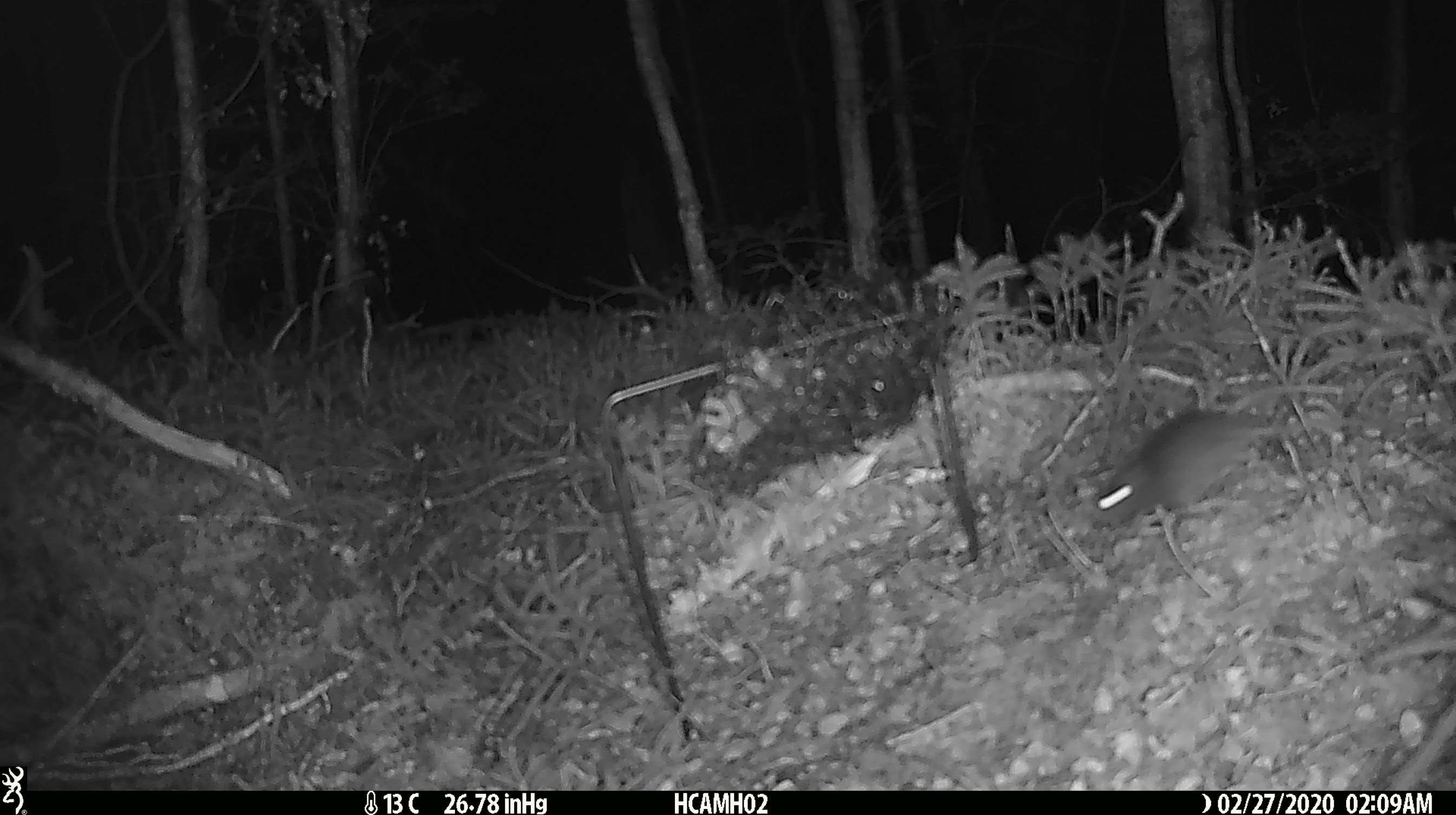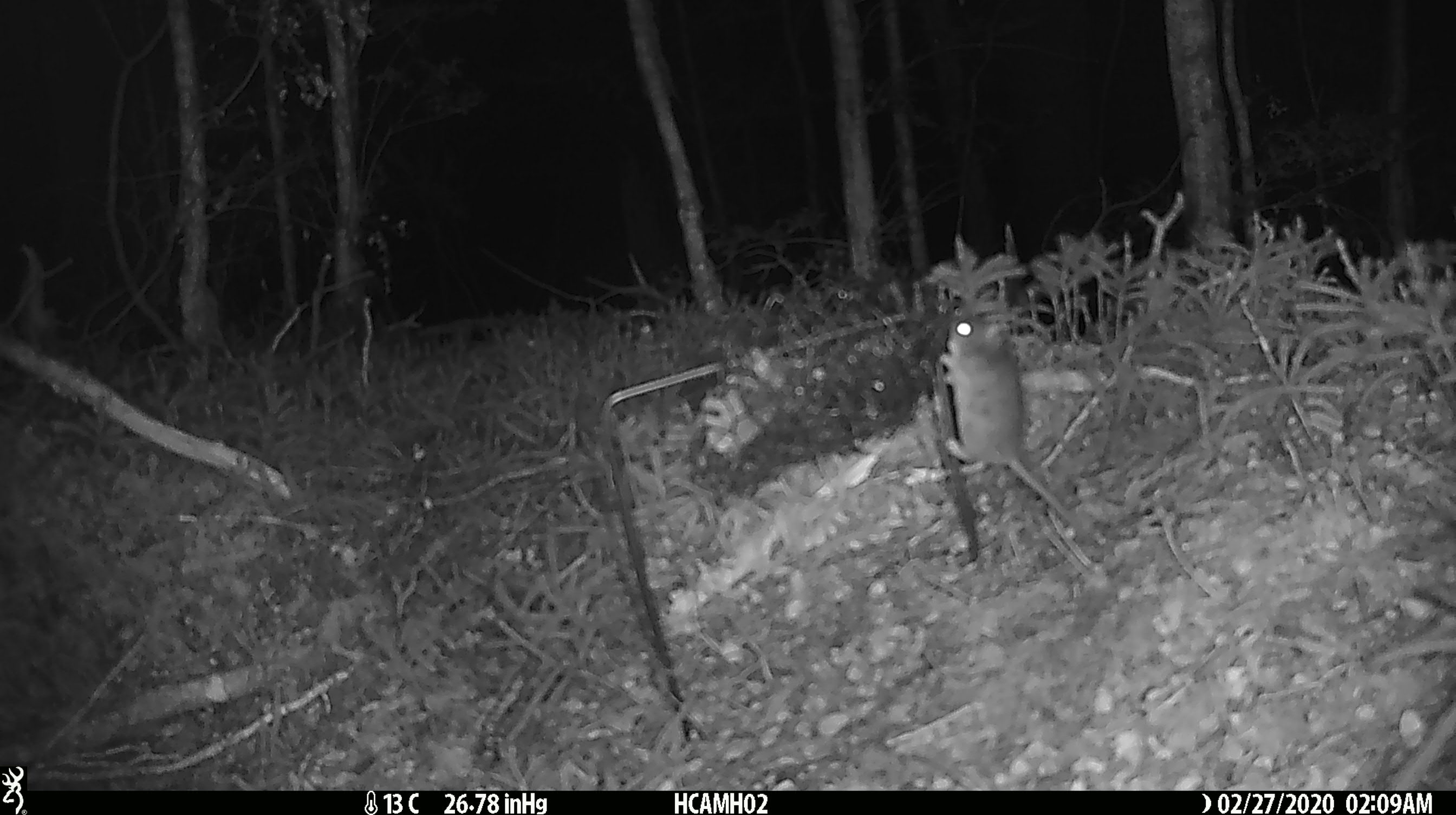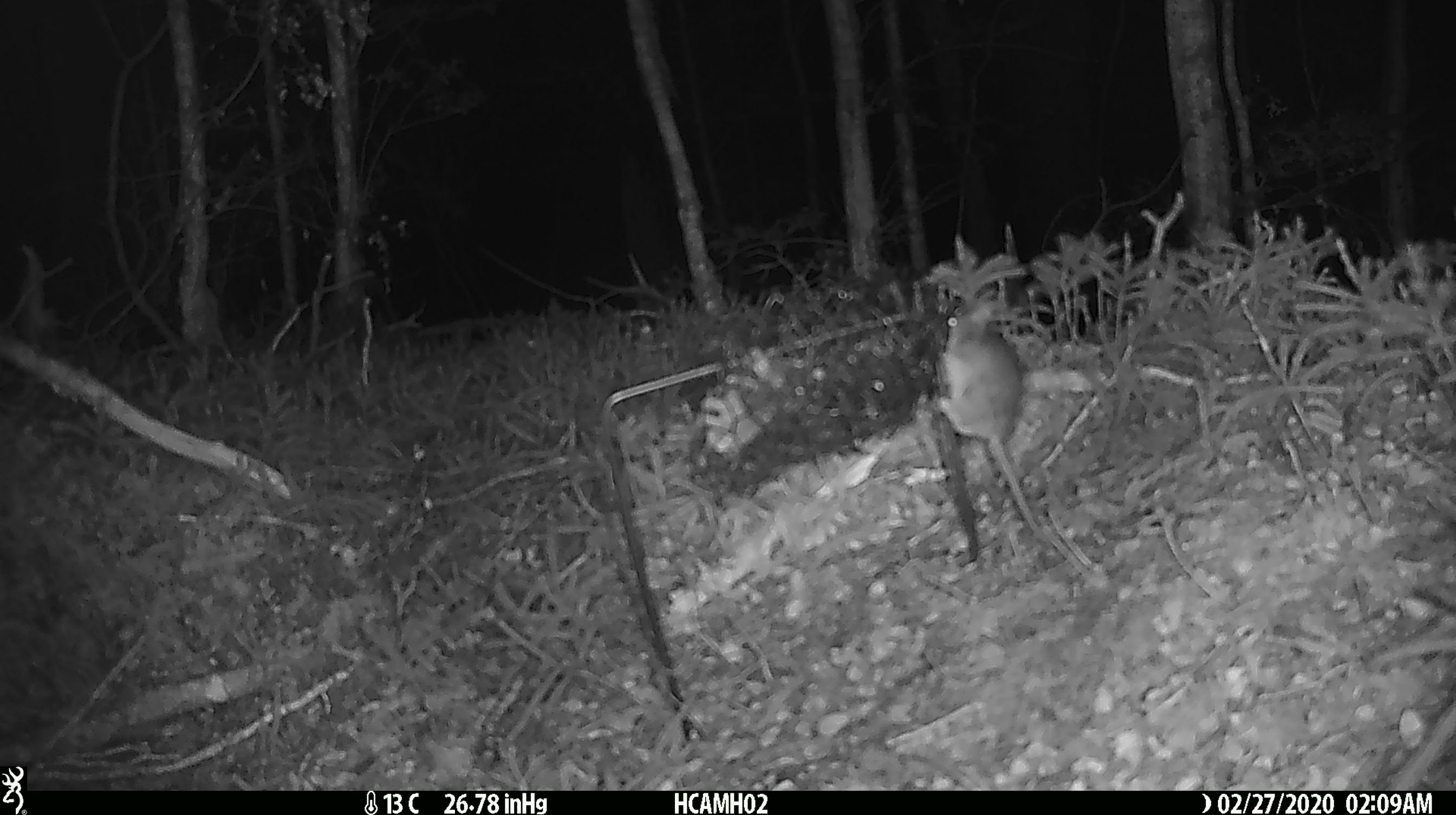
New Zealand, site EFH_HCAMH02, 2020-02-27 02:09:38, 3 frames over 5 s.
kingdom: Animalia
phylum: Chordata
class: Mammalia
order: Rodentia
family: Muridae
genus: Mus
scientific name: Mus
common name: mouse